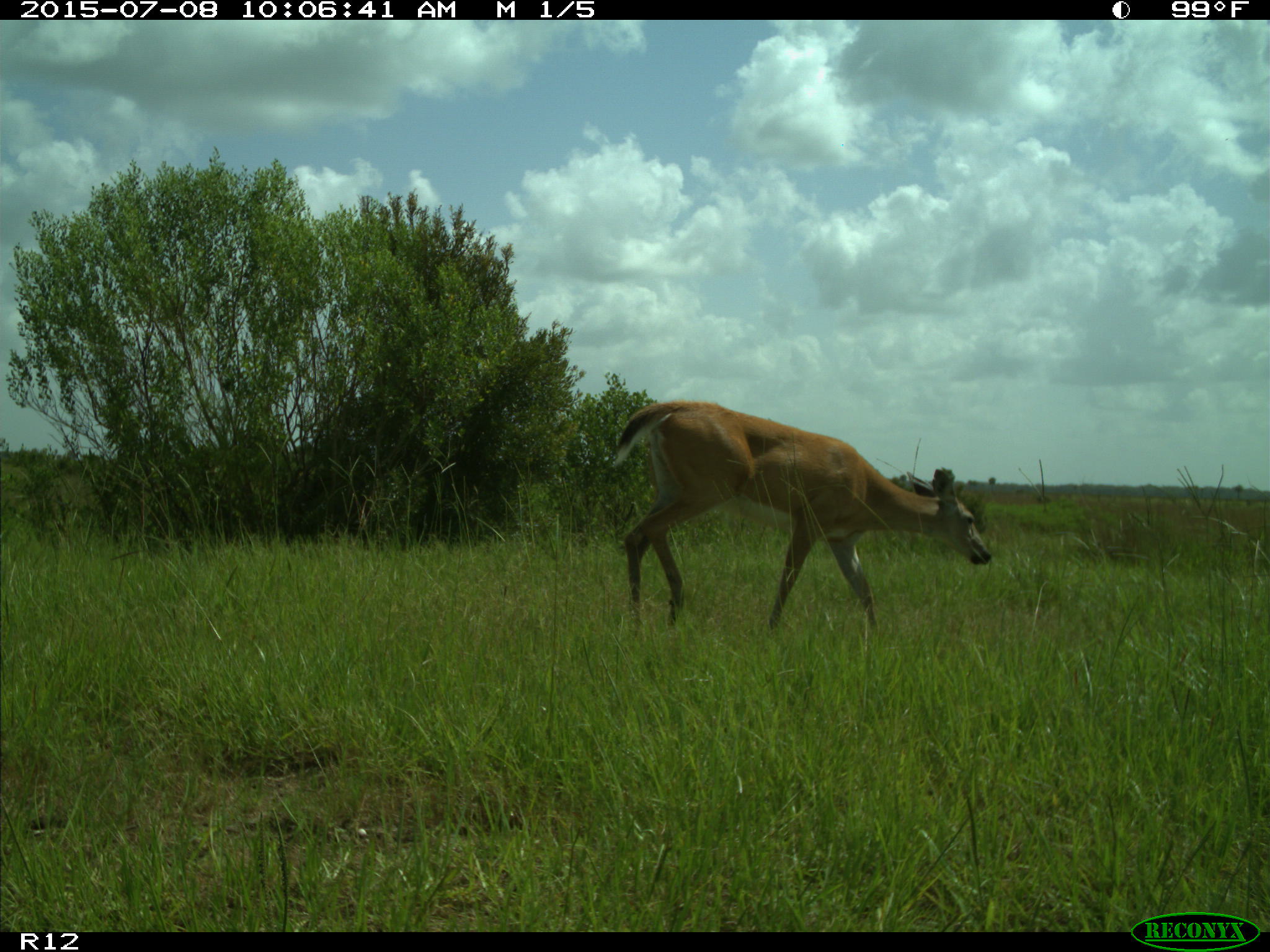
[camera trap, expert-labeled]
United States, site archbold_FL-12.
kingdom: Animalia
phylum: Chordata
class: Mammalia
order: Artiodactyla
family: Cervidae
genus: Odocoileus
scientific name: Odocoileus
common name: deer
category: unidentified deer